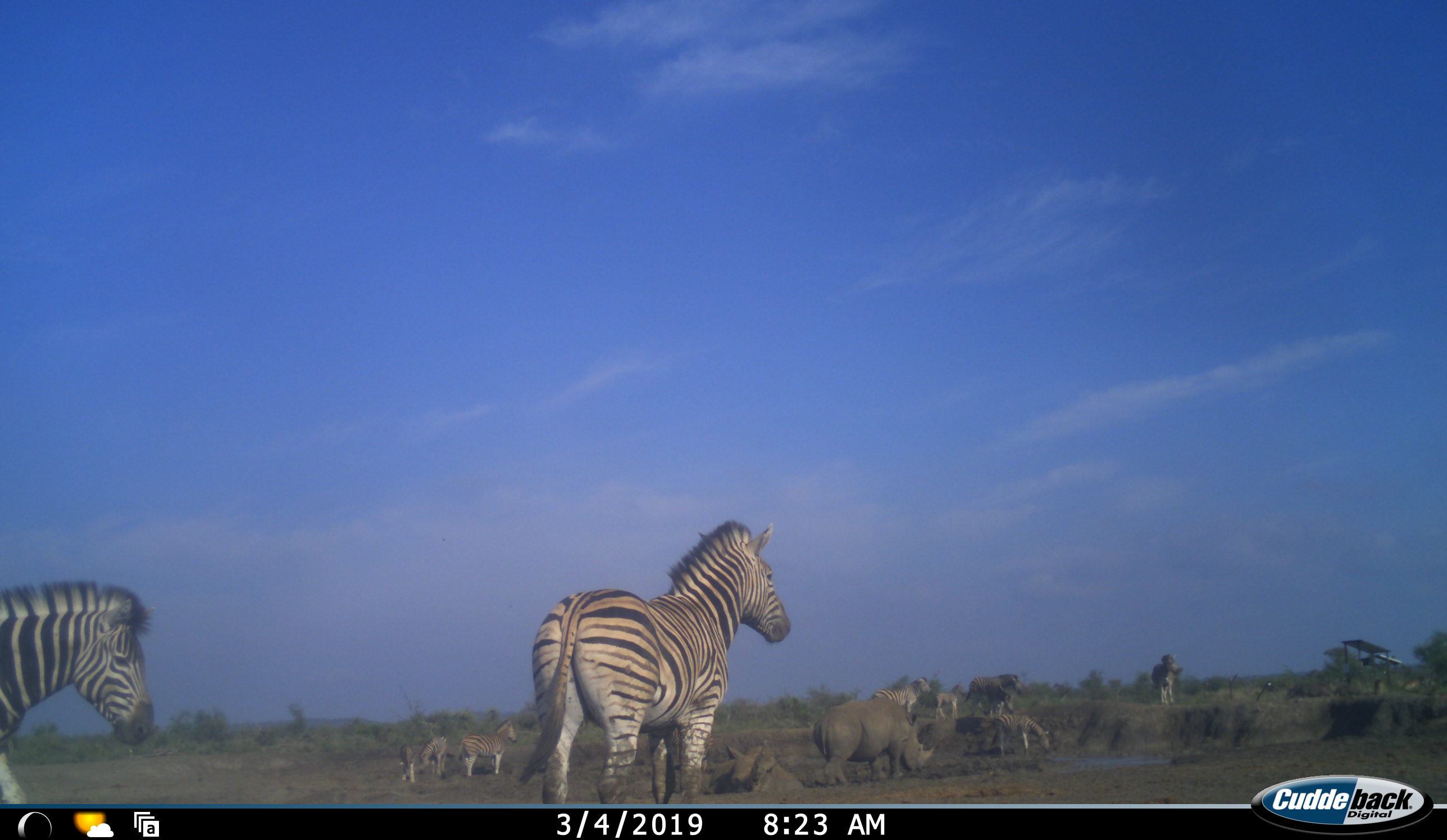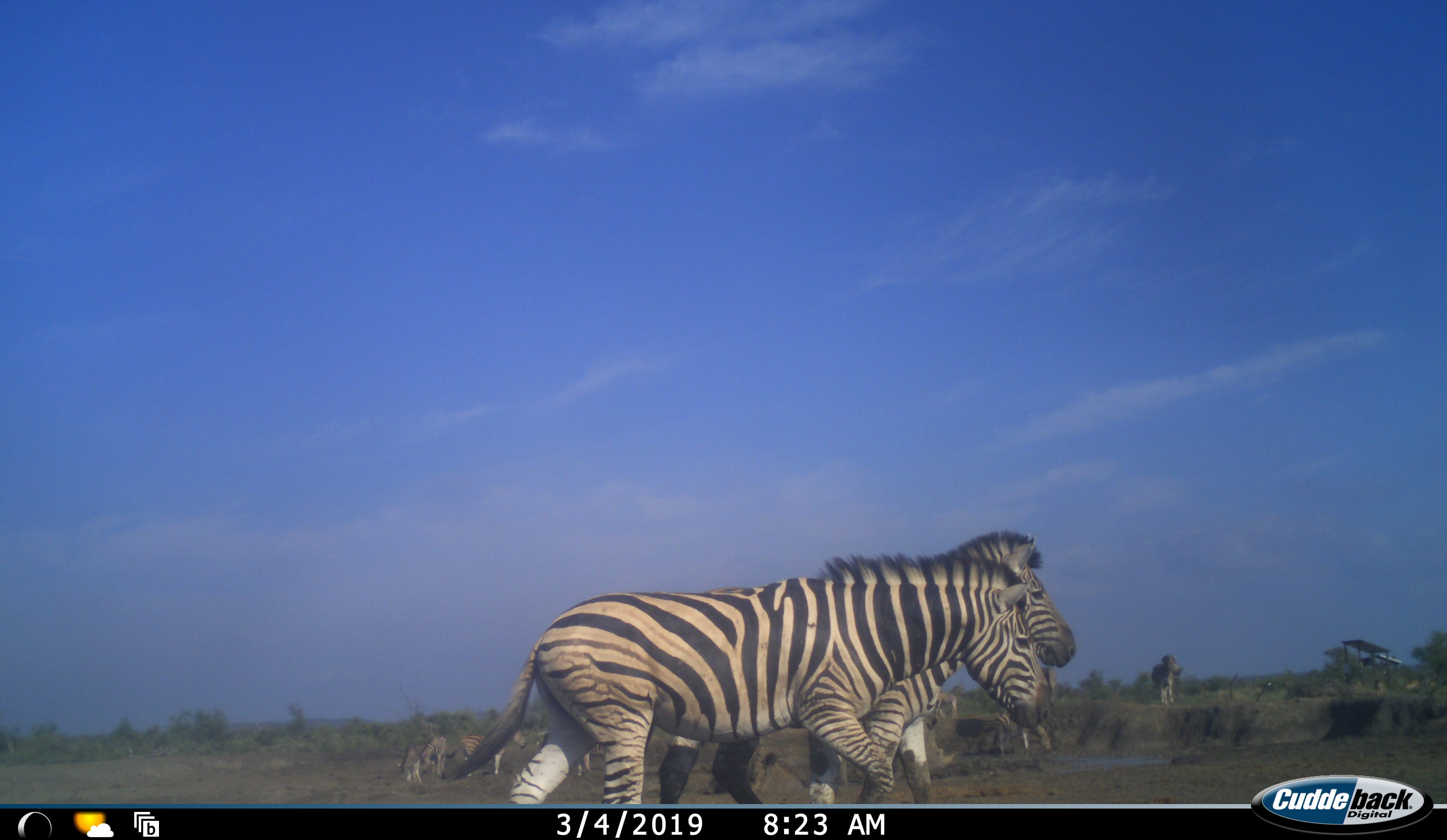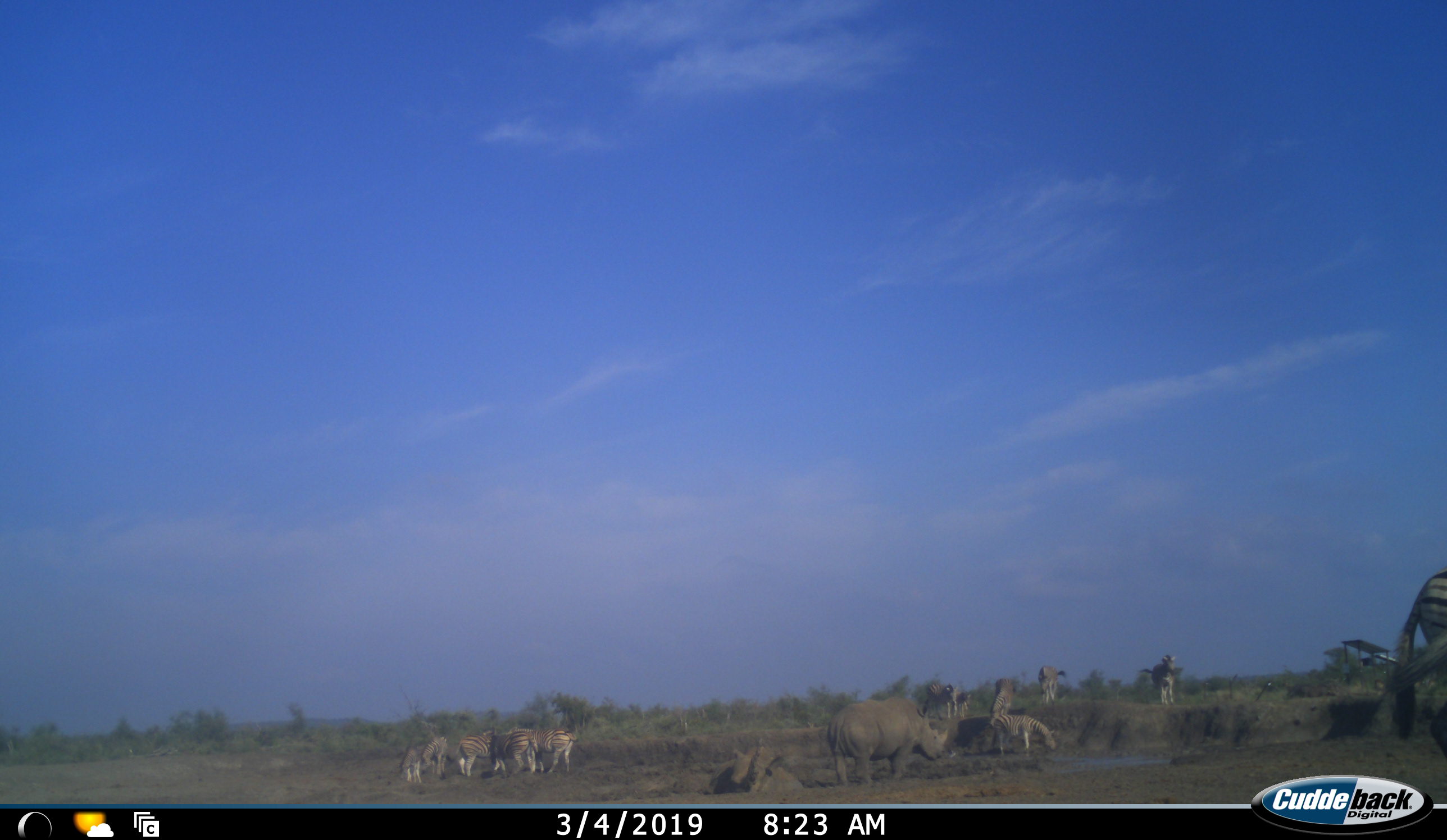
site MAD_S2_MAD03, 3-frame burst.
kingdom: Animalia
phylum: Chordata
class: Mammalia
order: Perissodactyla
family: Equidae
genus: Equus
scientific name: Equus quagga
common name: plains zebra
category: zebraplains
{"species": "zebraplains (plains zebra) (Equus quagga)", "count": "10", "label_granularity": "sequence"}